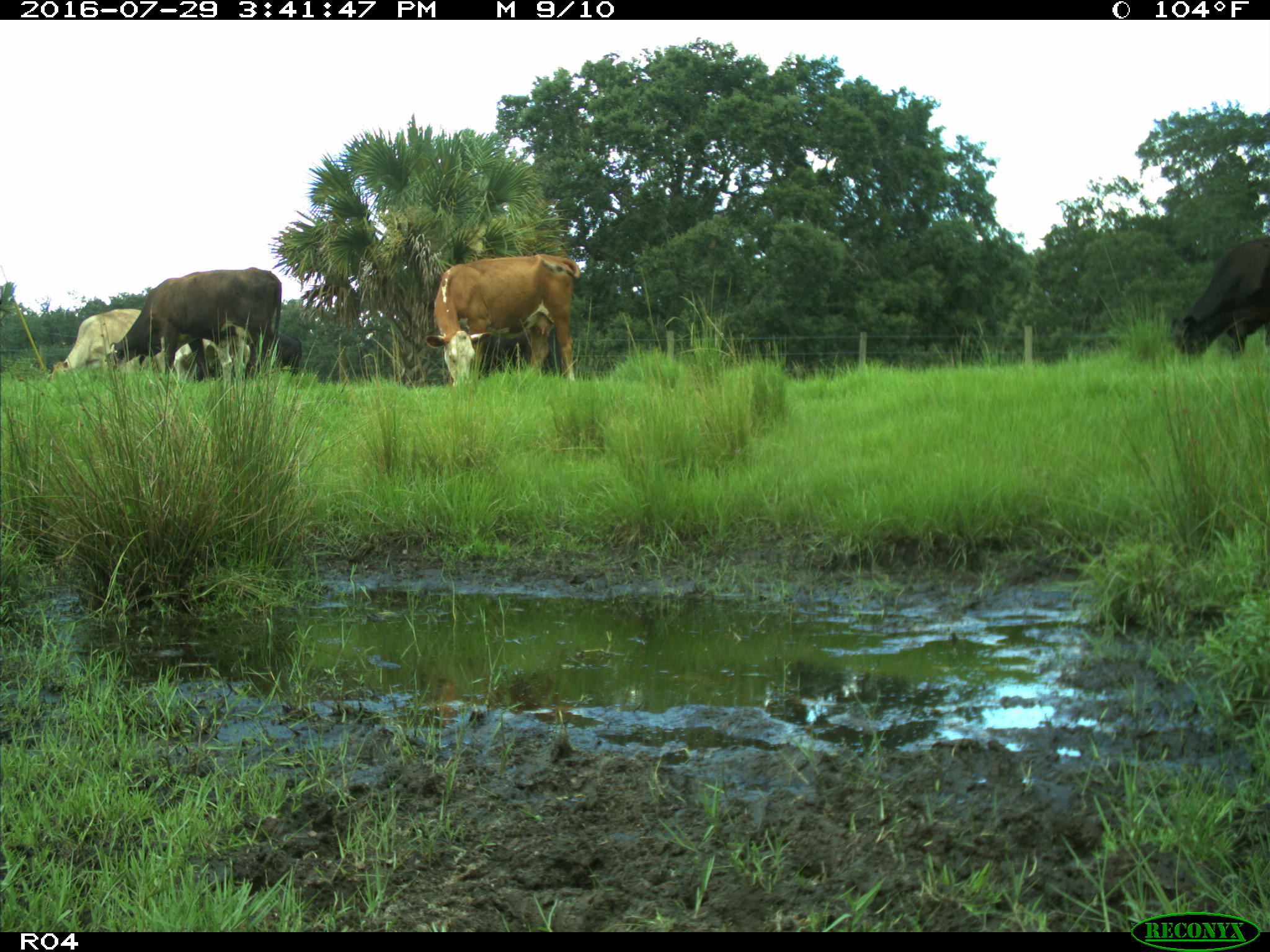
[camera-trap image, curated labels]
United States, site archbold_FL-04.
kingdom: Animalia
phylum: Chordata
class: Mammalia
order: Artiodactyla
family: Bovidae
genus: Bos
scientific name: Bos taurus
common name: domestic cow